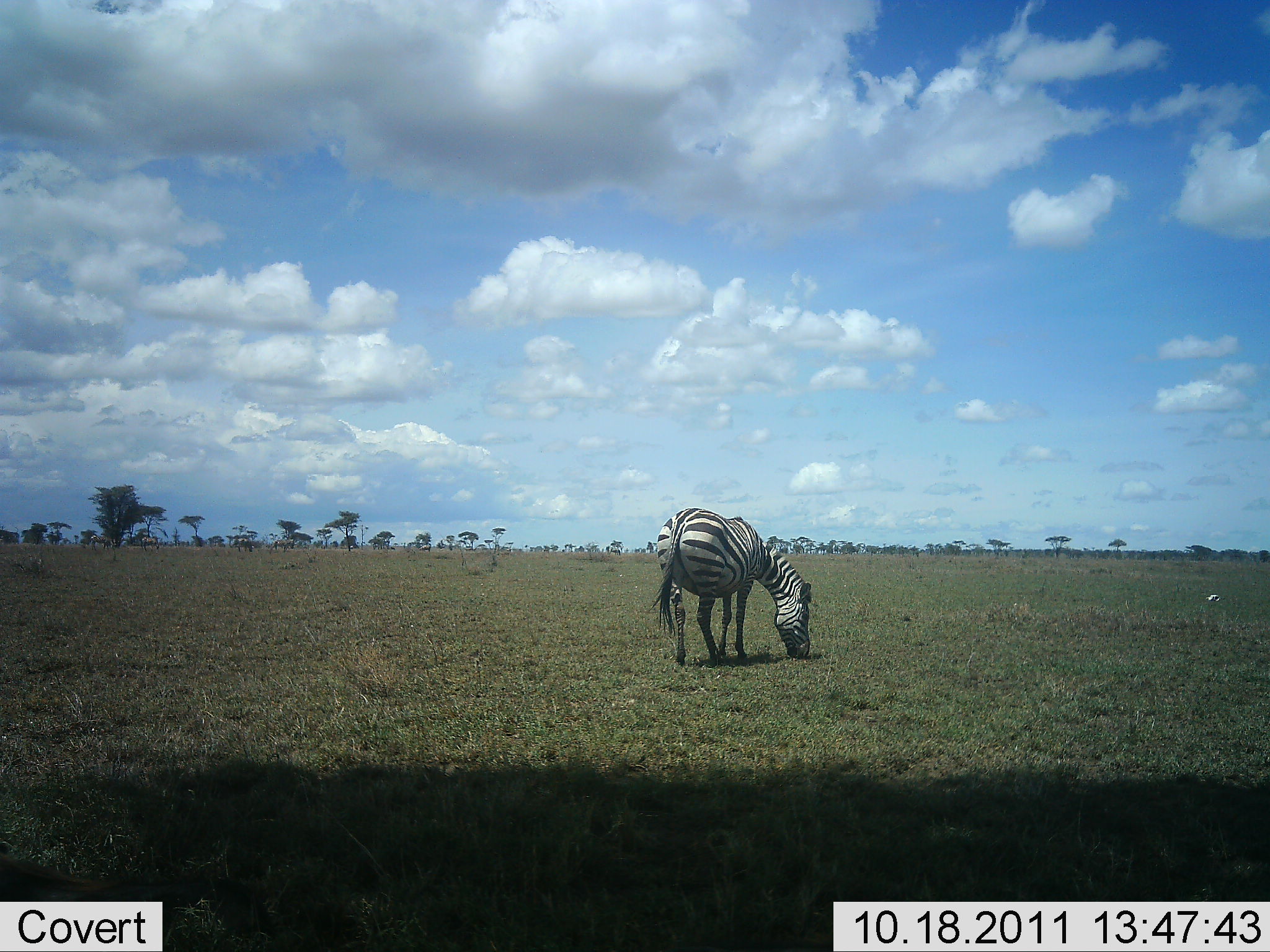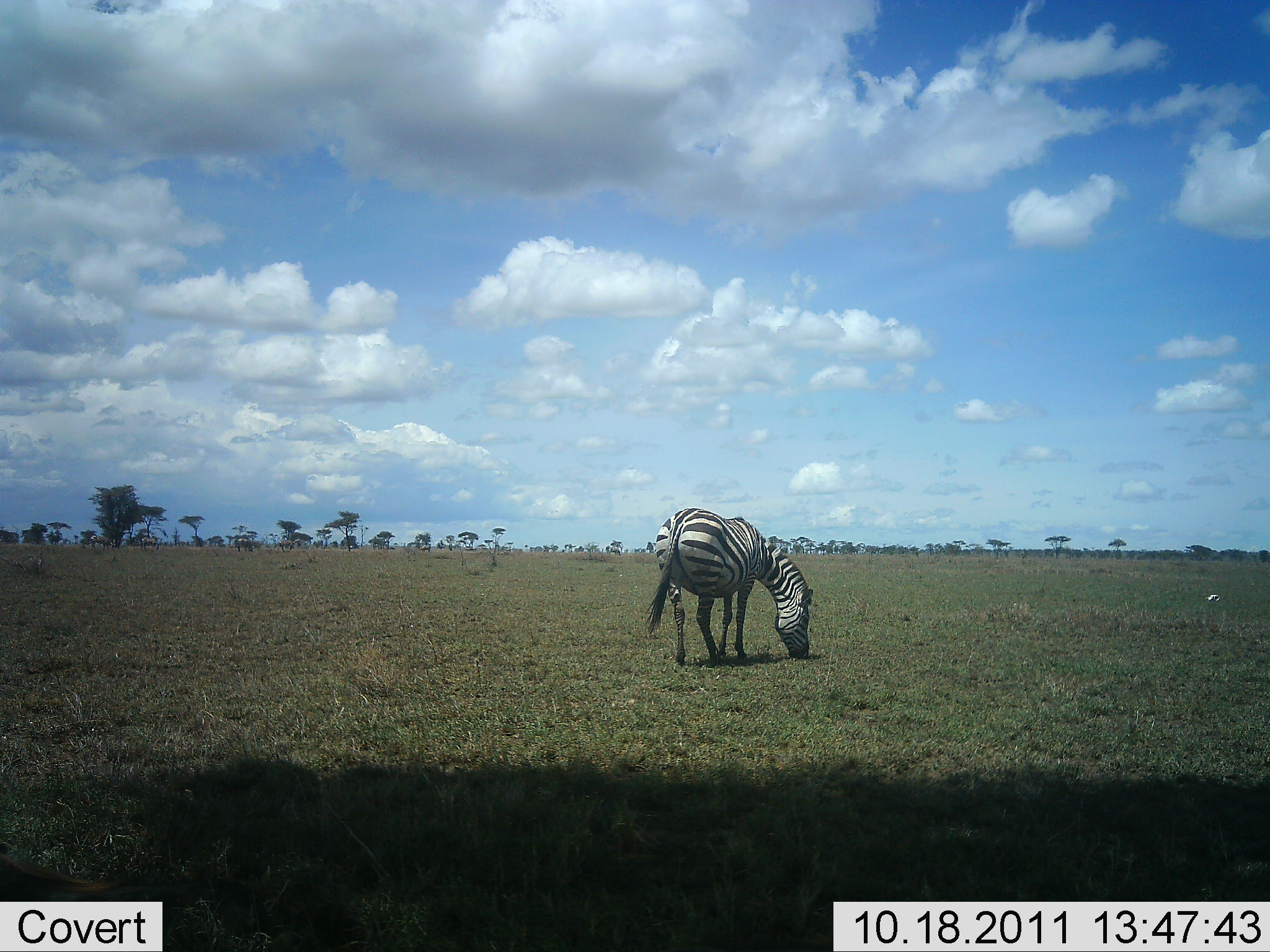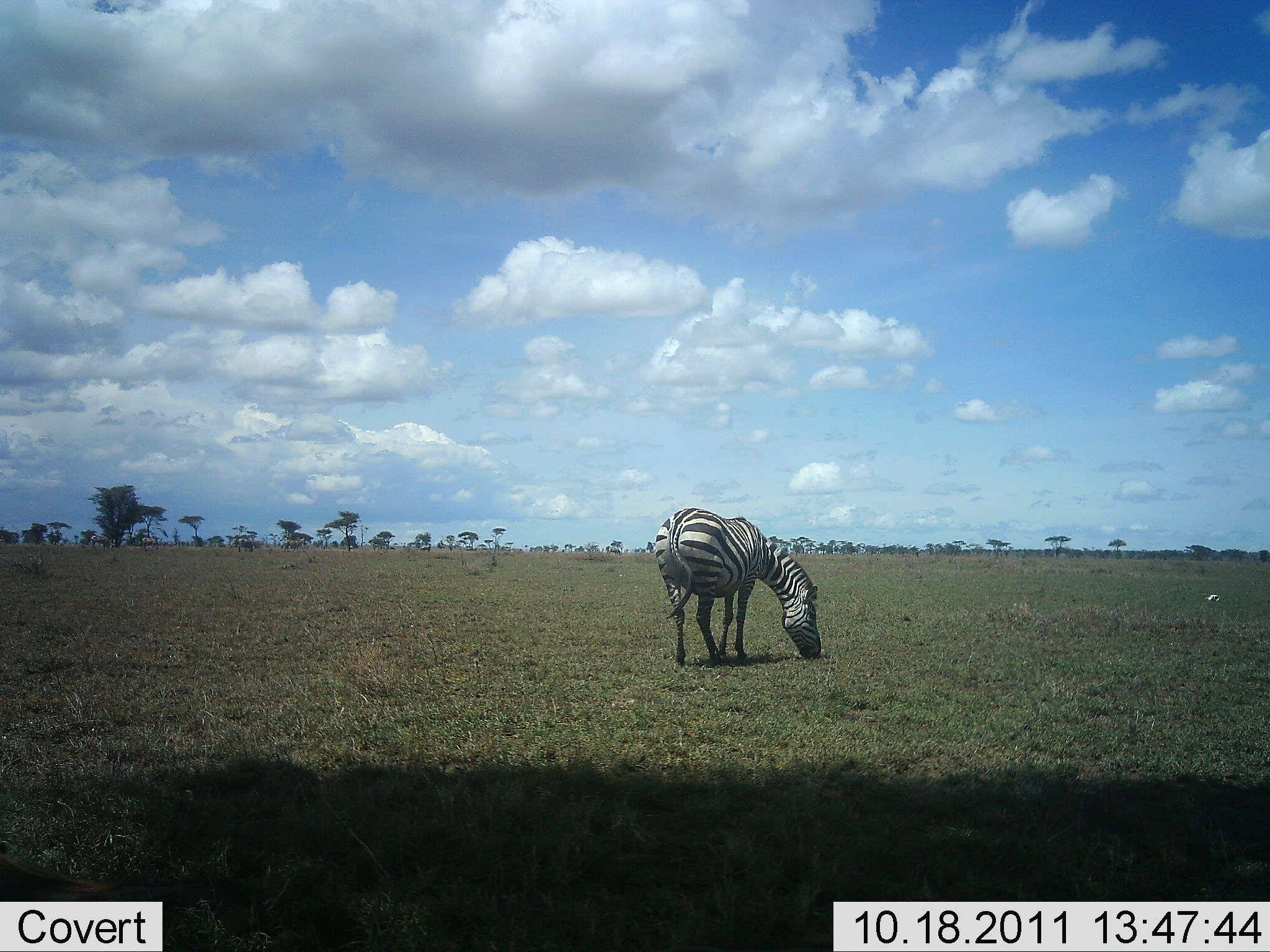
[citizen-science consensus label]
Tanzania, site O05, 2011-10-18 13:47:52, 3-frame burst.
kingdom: Animalia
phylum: Chordata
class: Mammalia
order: Perissodactyla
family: Equidae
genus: Equus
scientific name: Equus quagga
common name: plains zebra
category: zebra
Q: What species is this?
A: Zebra (plains zebra) (Equus quagga).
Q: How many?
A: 1.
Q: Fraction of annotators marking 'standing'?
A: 20%.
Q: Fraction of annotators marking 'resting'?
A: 0%.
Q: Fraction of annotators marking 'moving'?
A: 7%.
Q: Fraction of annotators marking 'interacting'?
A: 0%.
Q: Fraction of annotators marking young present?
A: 0%.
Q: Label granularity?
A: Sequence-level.